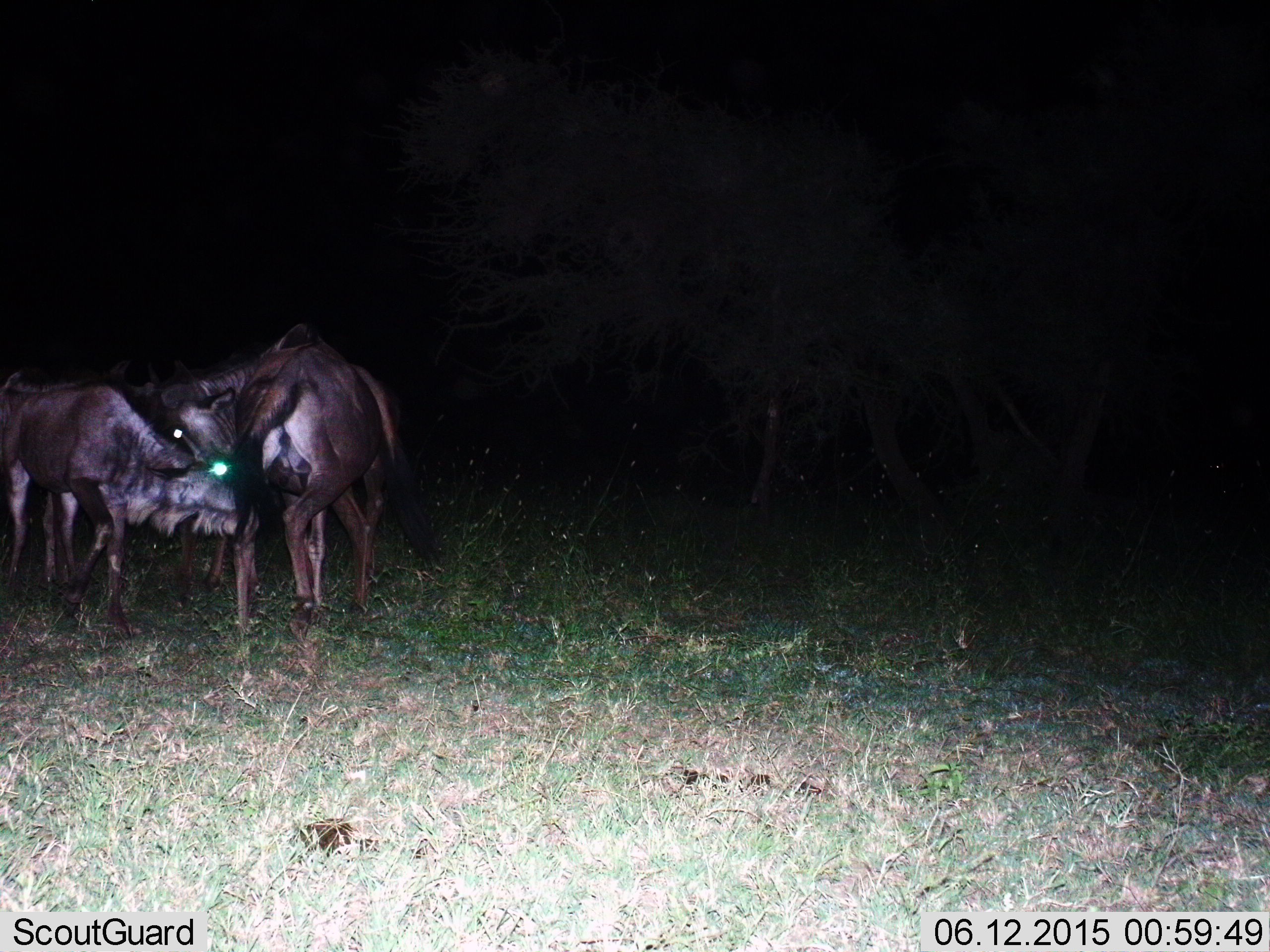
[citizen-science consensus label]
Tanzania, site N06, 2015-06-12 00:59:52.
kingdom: Animalia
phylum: Chordata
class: Mammalia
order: Artiodactyla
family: Bovidae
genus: Connochaetes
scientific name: Connochaetes taurinus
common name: blue wildebeest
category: wildebeest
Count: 3.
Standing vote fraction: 90%.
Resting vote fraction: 0%.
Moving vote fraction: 0%.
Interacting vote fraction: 60%.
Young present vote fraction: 0%.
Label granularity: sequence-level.